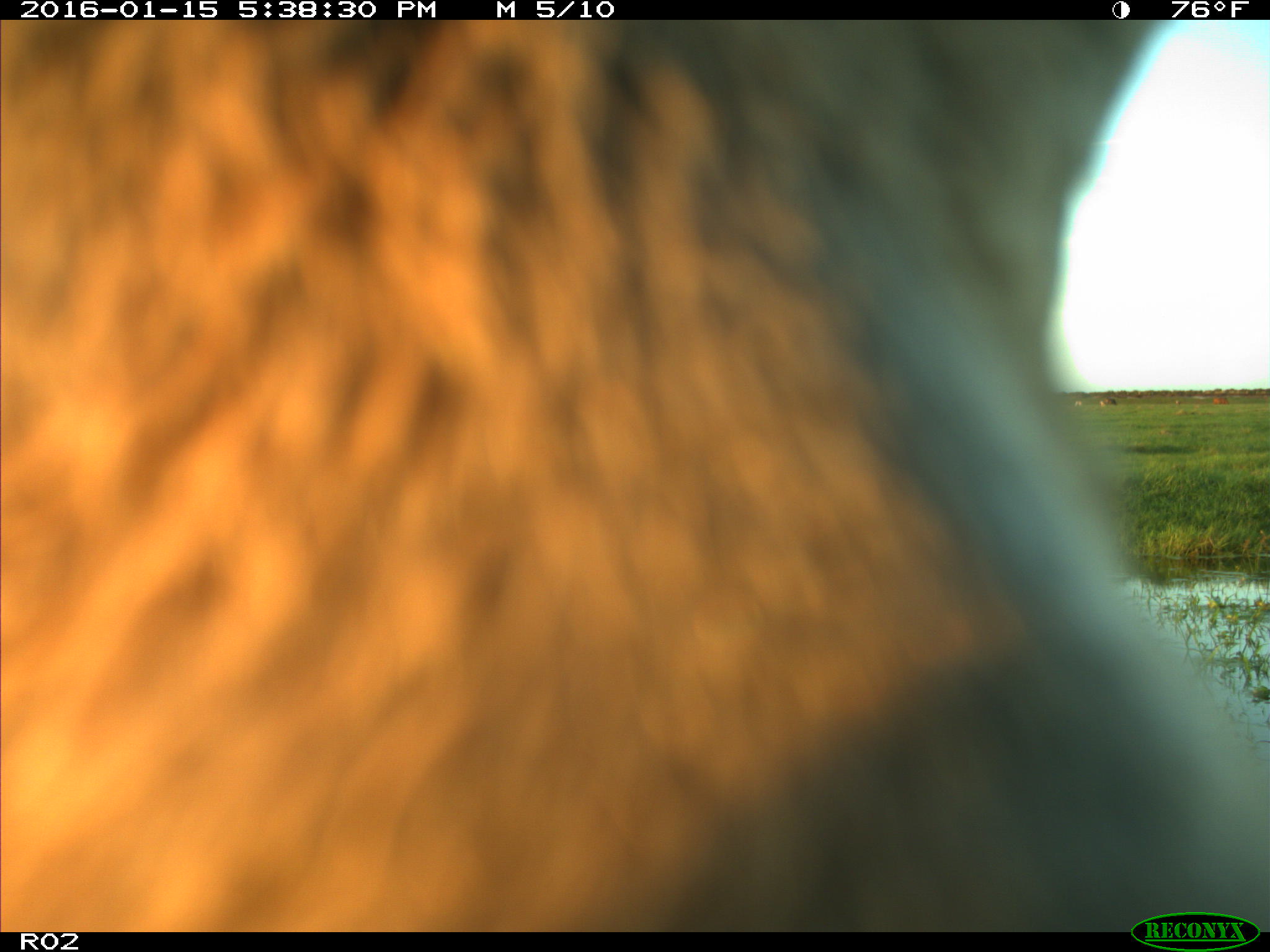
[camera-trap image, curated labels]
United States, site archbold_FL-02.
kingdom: Animalia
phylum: Chordata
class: Mammalia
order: Artiodactyla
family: Bovidae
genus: Bos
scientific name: Bos taurus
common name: domestic cow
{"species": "Bos taurus (domestic cow)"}